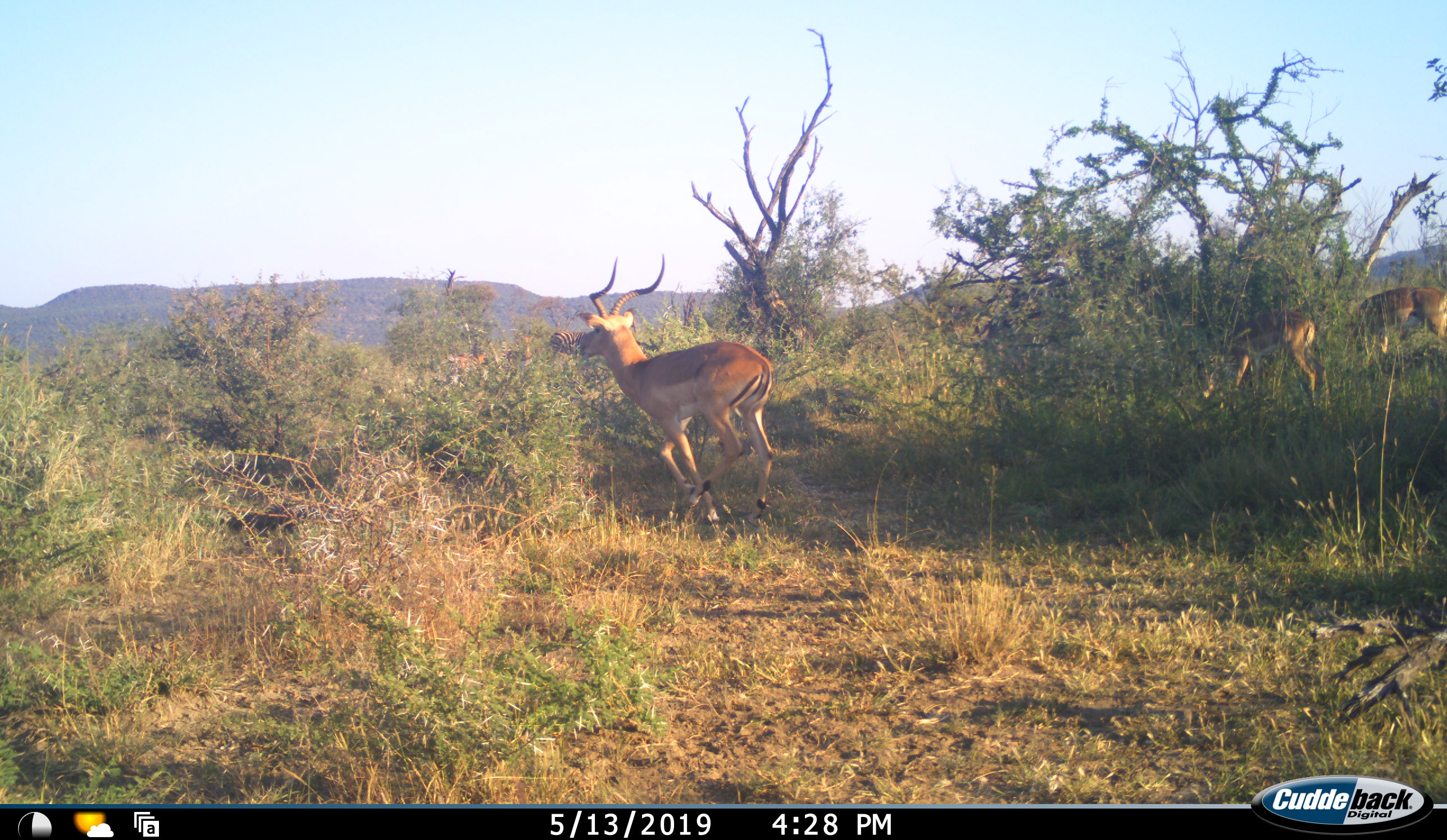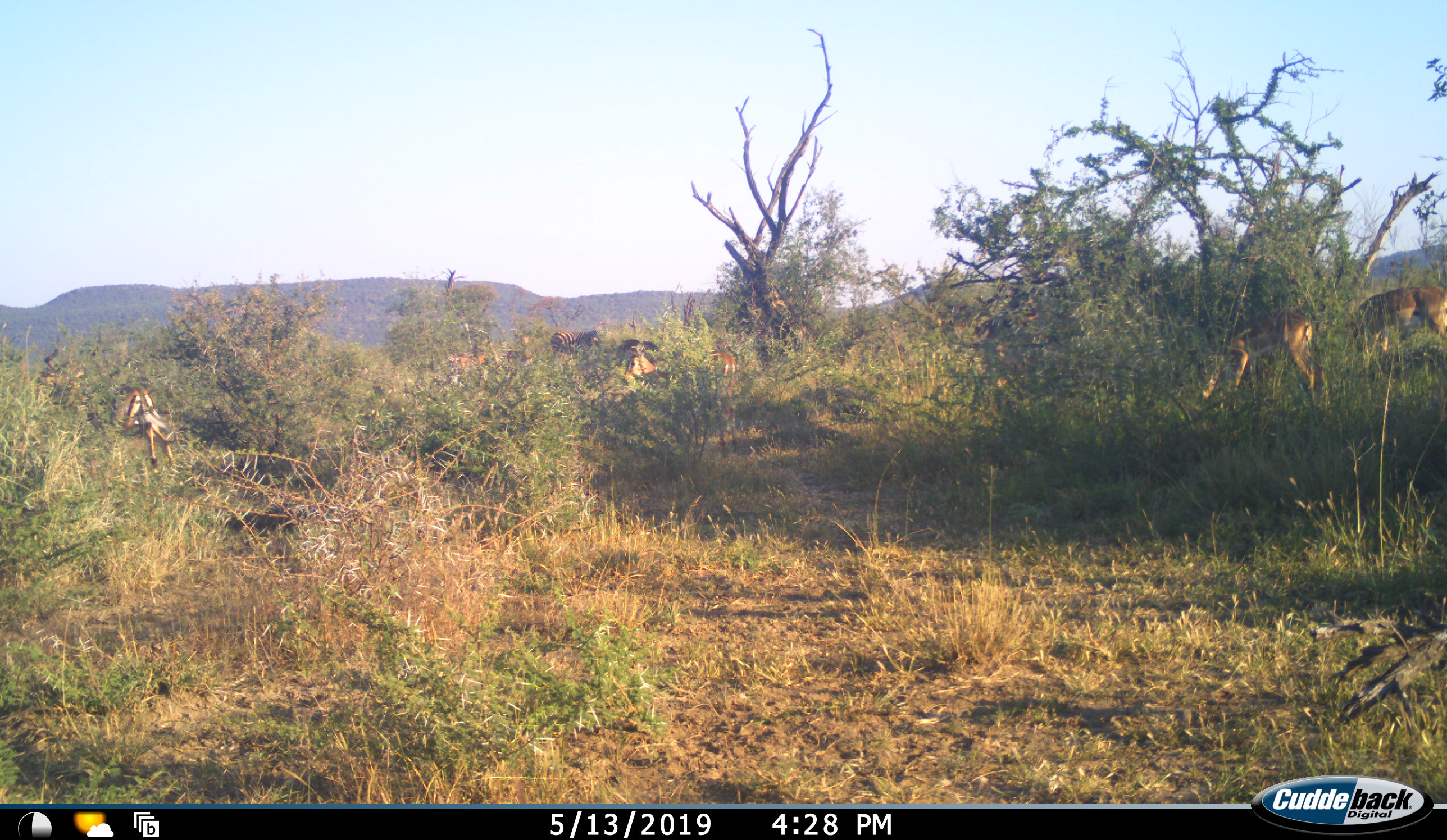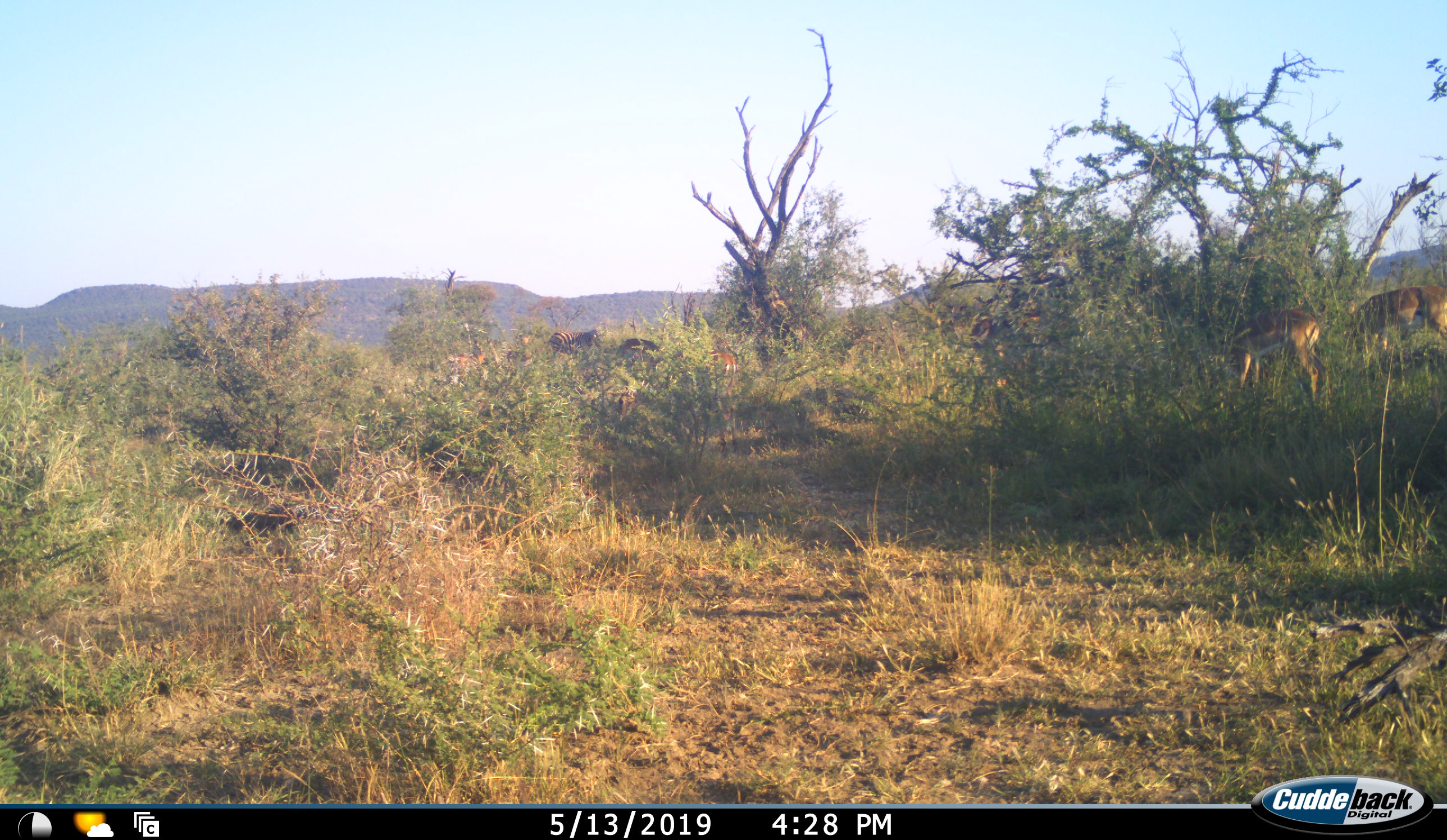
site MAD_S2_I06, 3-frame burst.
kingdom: Animalia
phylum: Chordata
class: Mammalia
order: Artiodactyla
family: Bovidae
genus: Aepyceros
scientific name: Aepyceros melampus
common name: impala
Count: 5.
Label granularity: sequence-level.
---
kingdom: Animalia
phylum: Chordata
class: Mammalia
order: Perissodactyla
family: Equidae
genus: Equus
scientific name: Equus quagga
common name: plains zebra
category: zebraplains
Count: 1.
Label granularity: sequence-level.